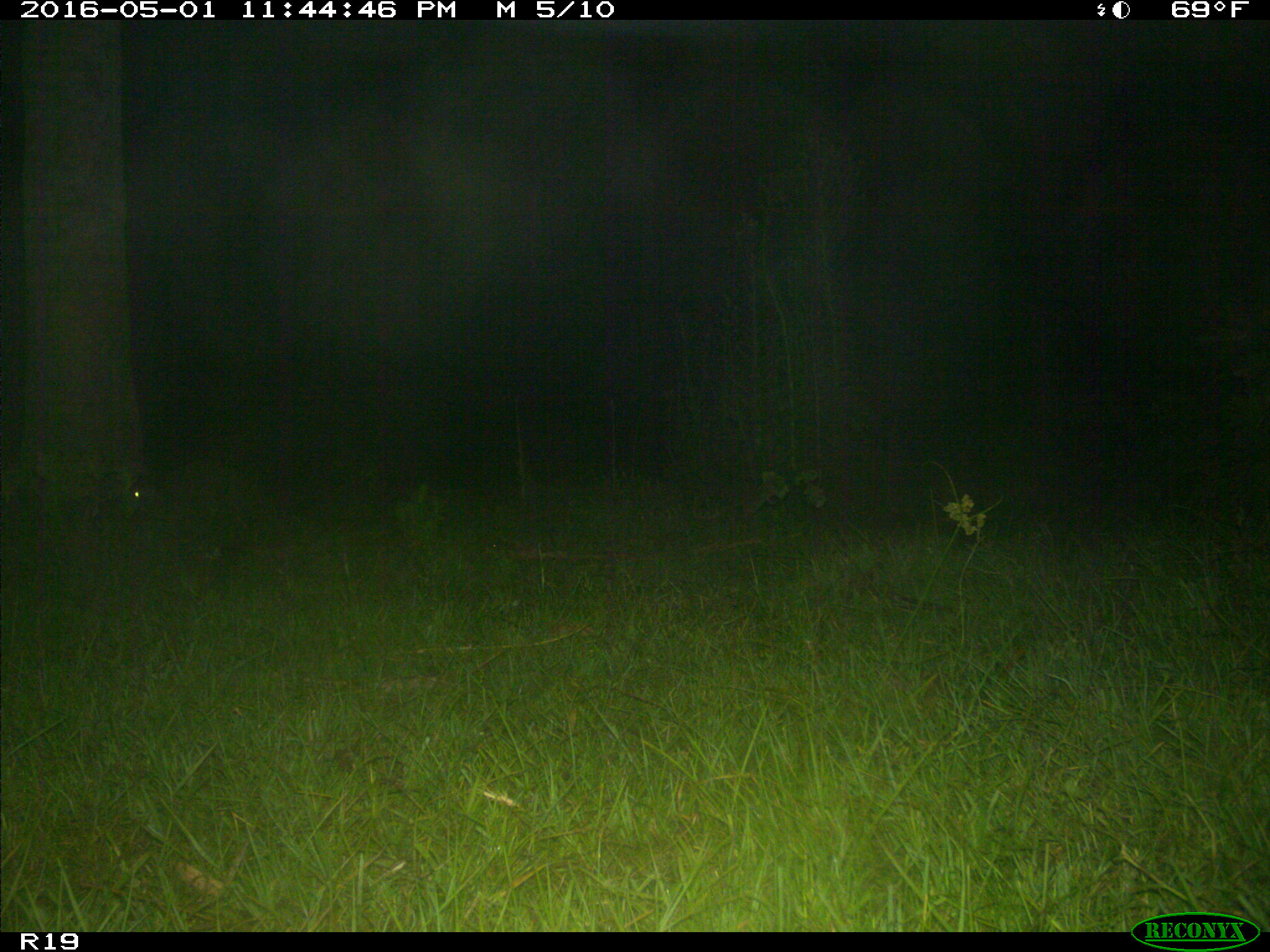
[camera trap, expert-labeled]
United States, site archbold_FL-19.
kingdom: Animalia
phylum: Chordata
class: Mammalia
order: Carnivora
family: Procyonidae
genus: Procyon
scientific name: Procyon lotor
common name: common raccoon